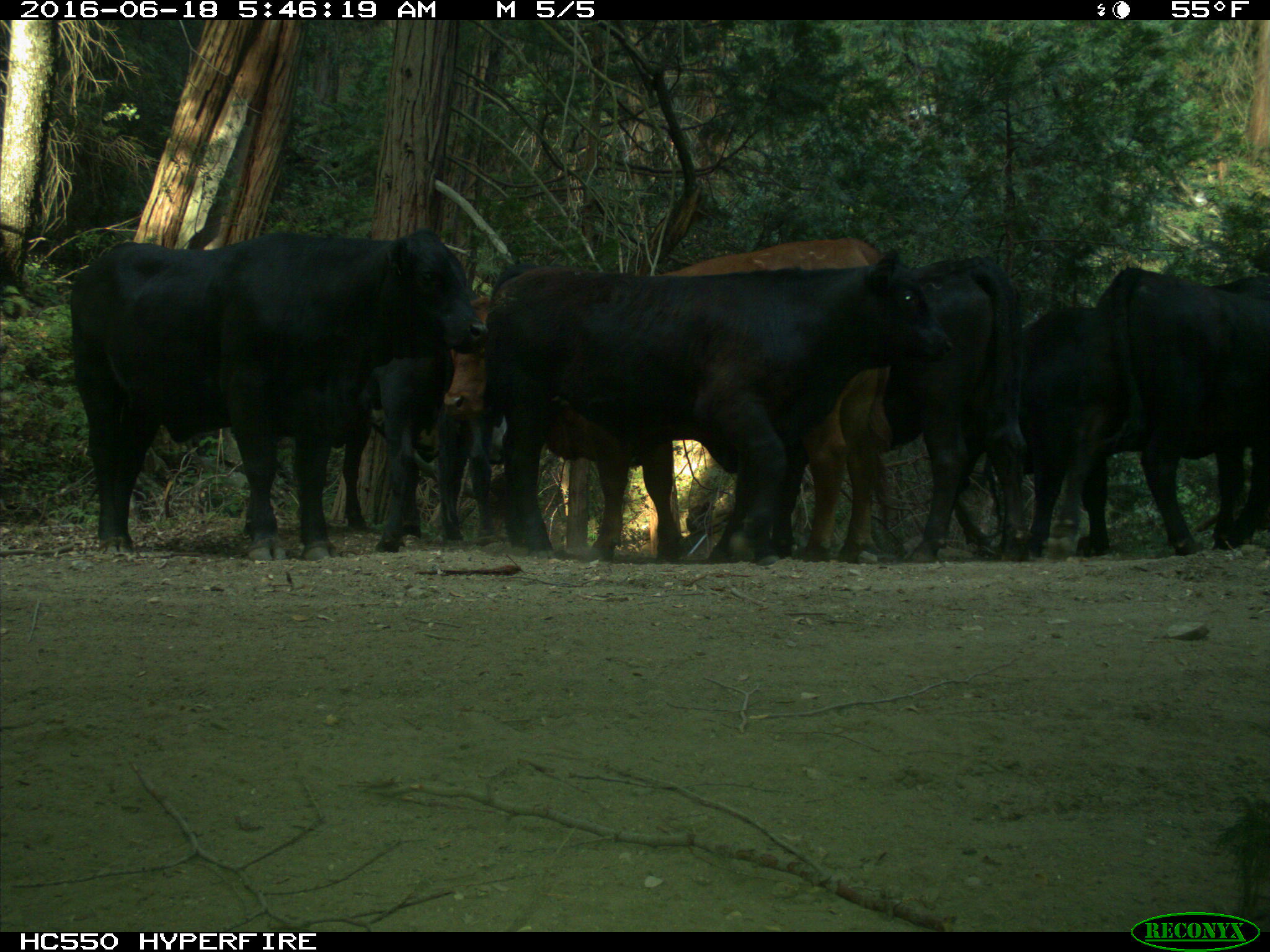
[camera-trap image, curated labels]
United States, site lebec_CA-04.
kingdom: Animalia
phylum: Chordata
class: Mammalia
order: Artiodactyla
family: Bovidae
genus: Bos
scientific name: Bos taurus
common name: domestic cow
Bos taurus (domestic cow).